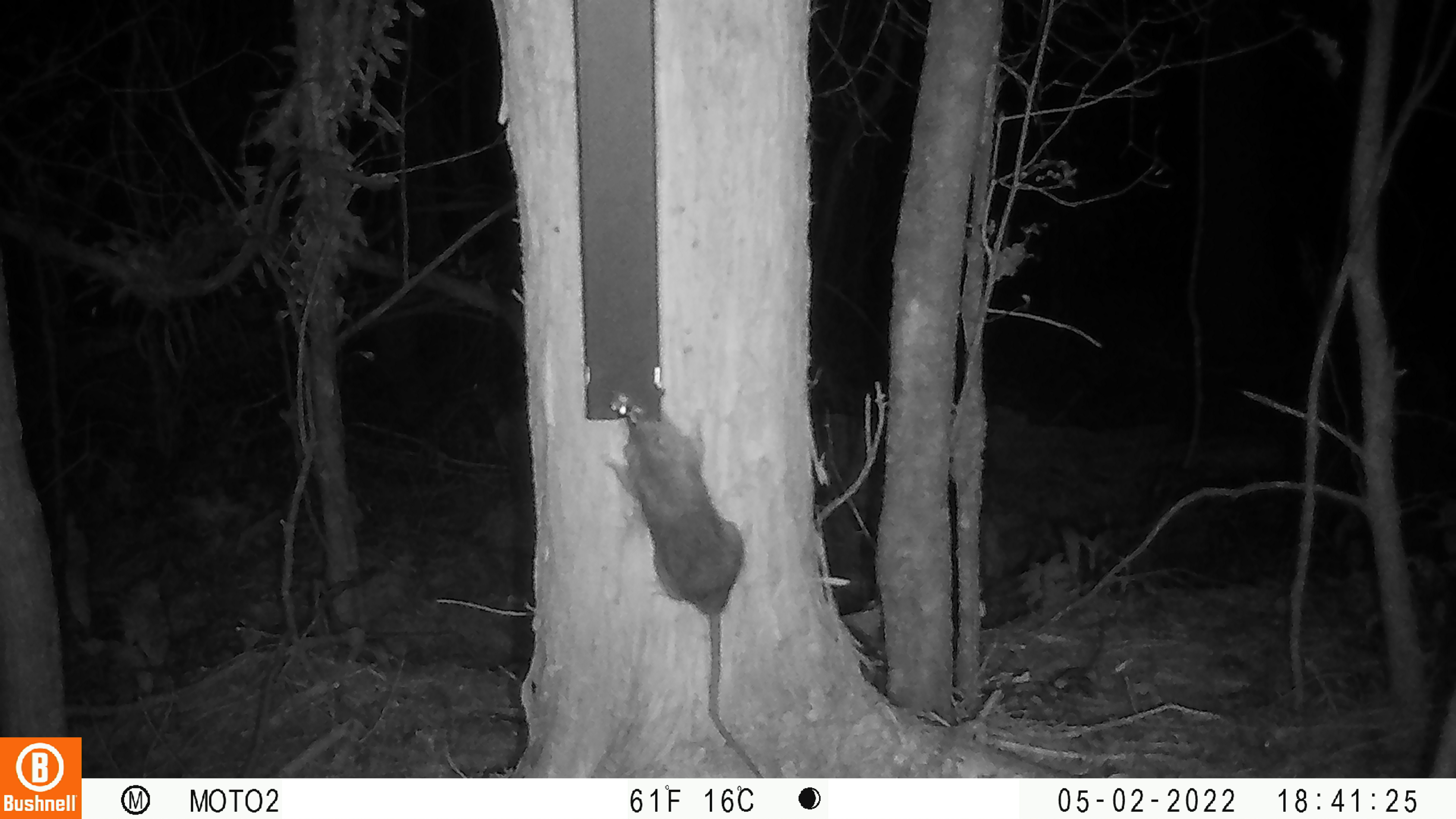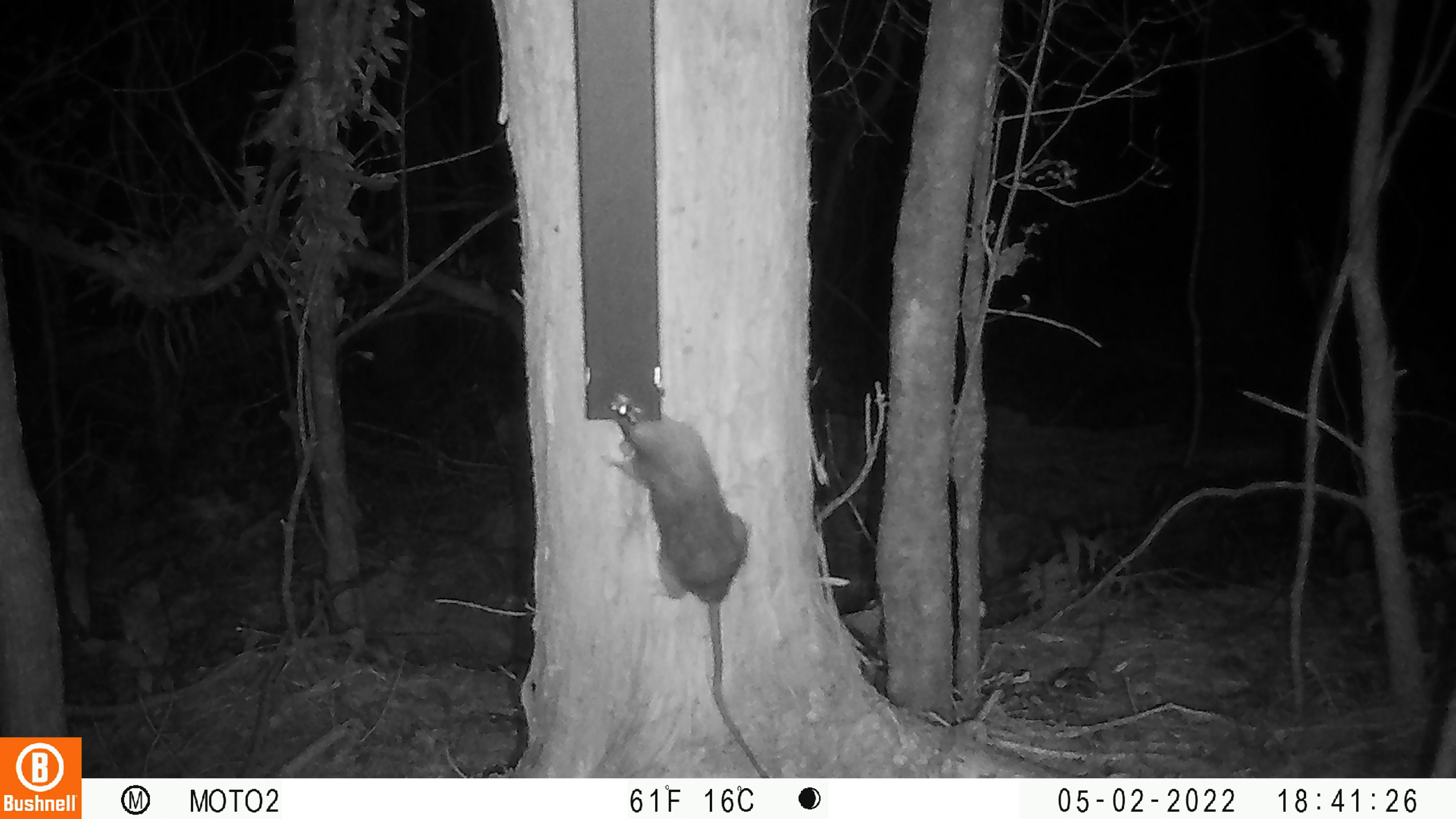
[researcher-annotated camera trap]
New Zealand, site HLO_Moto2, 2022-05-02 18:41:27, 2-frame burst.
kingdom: Animalia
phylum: Chordata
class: Mammalia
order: Rodentia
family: Muridae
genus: Rattus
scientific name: Rattus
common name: rat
Rat (Rattus).